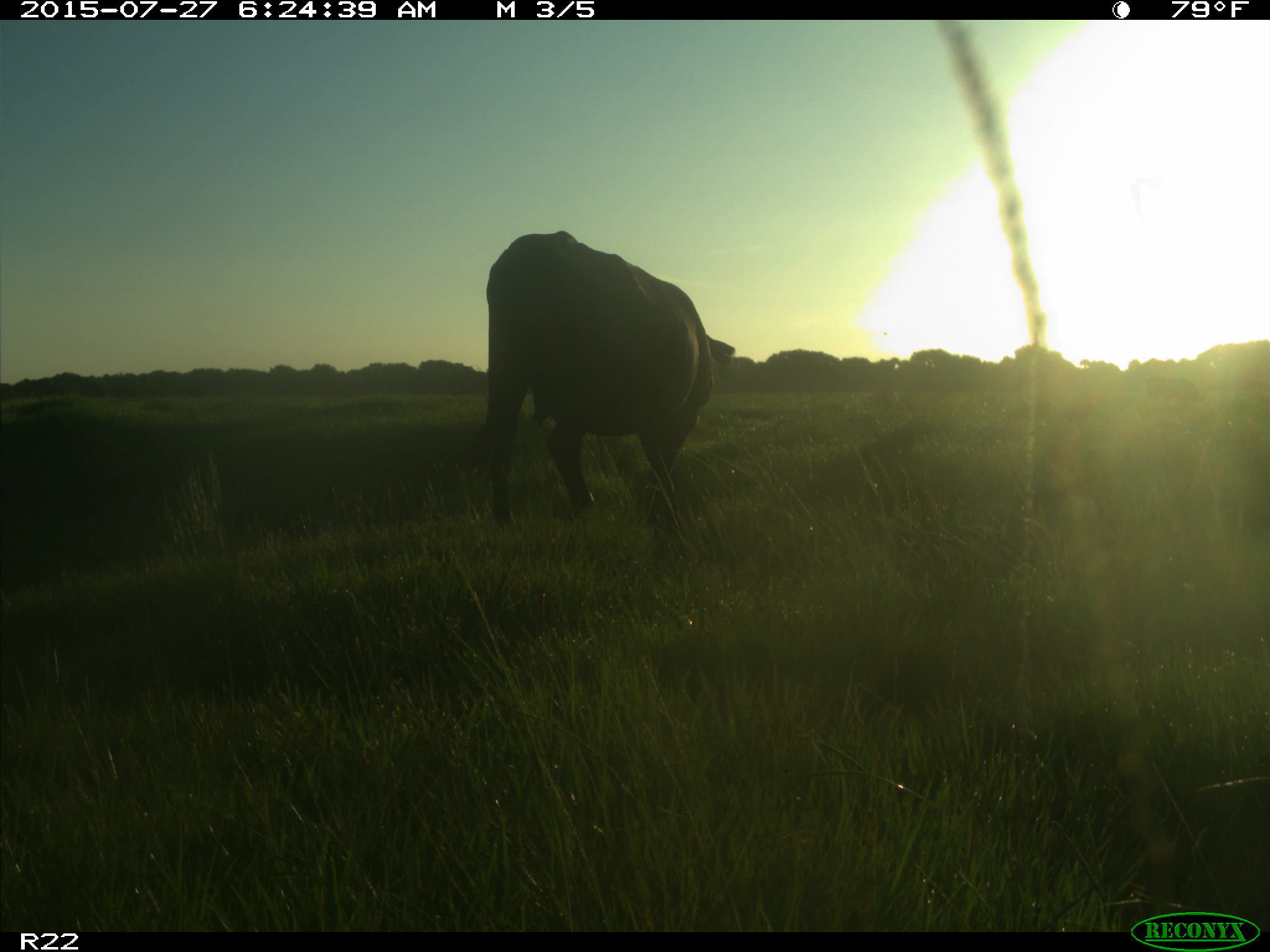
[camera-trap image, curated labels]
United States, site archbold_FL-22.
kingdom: Animalia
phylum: Chordata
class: Mammalia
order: Artiodactyla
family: Bovidae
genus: Bos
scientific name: Bos taurus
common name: domestic cow